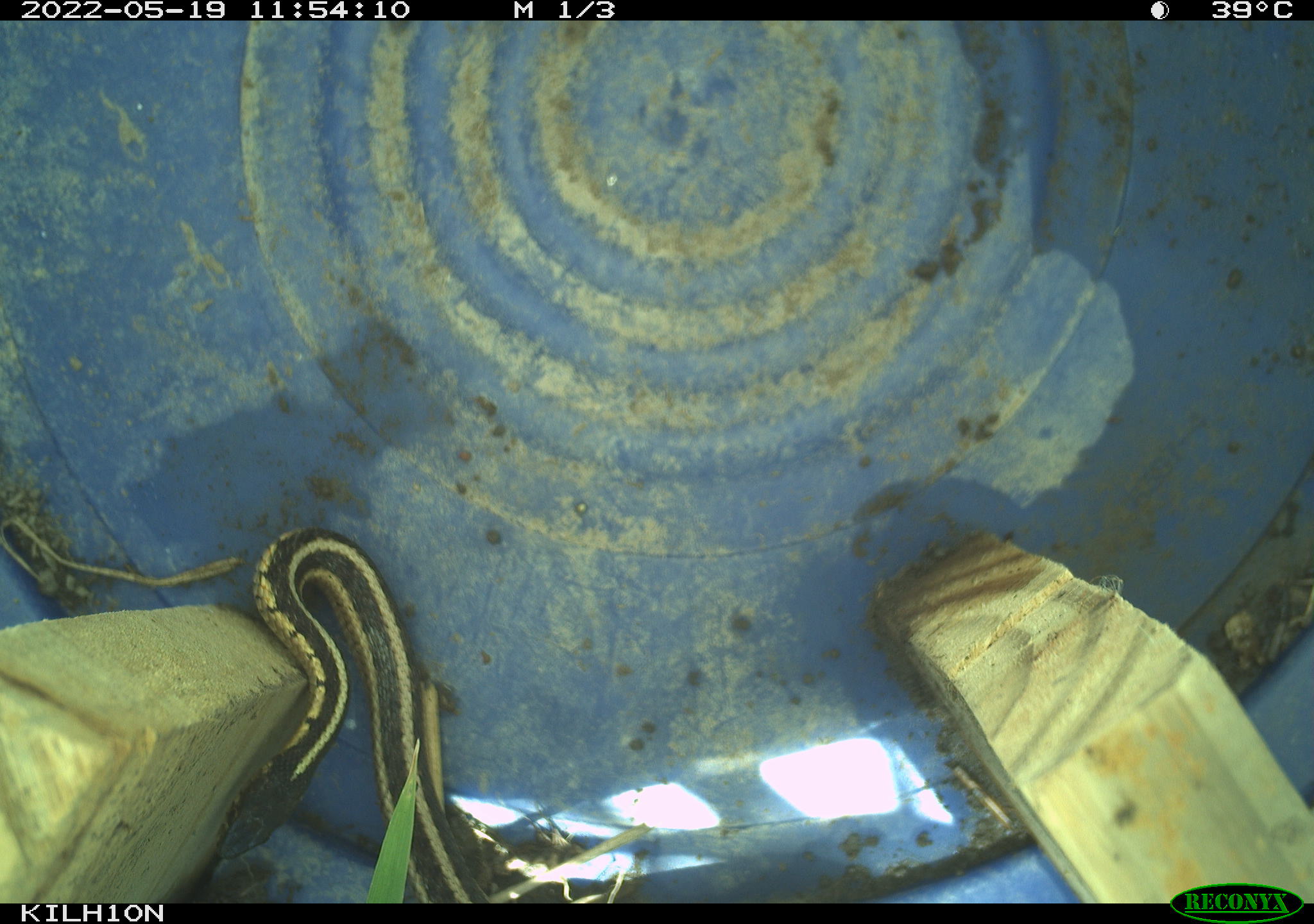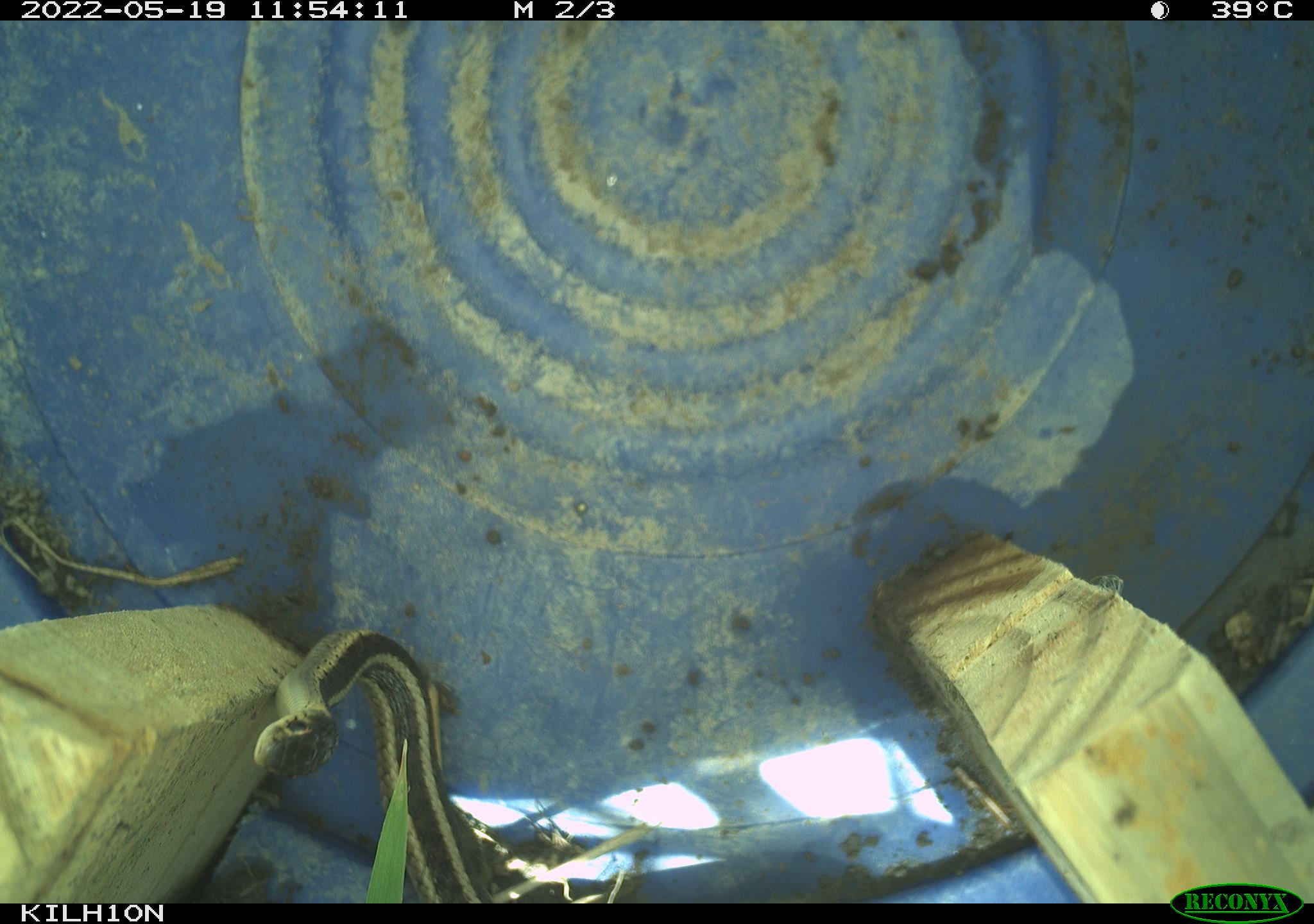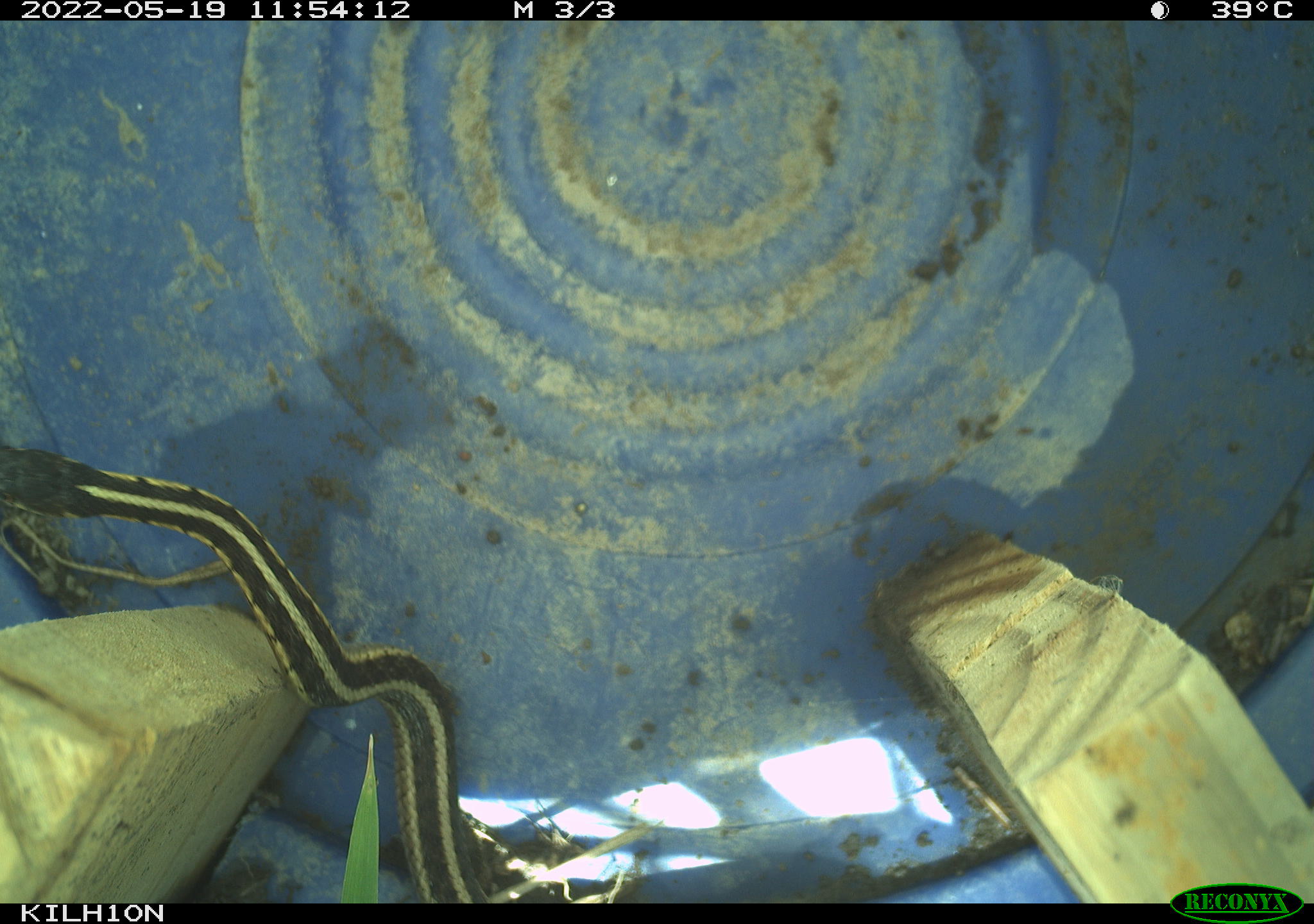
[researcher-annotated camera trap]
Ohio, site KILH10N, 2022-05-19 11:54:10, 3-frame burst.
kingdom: Animalia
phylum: Chordata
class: Reptilia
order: Squamata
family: Colubridae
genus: Thamnophis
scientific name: Thamnophis sirtalis sirtalis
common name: eastern gartersnake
Eastern gartersnake (Thamnophis sirtalis sirtalis).